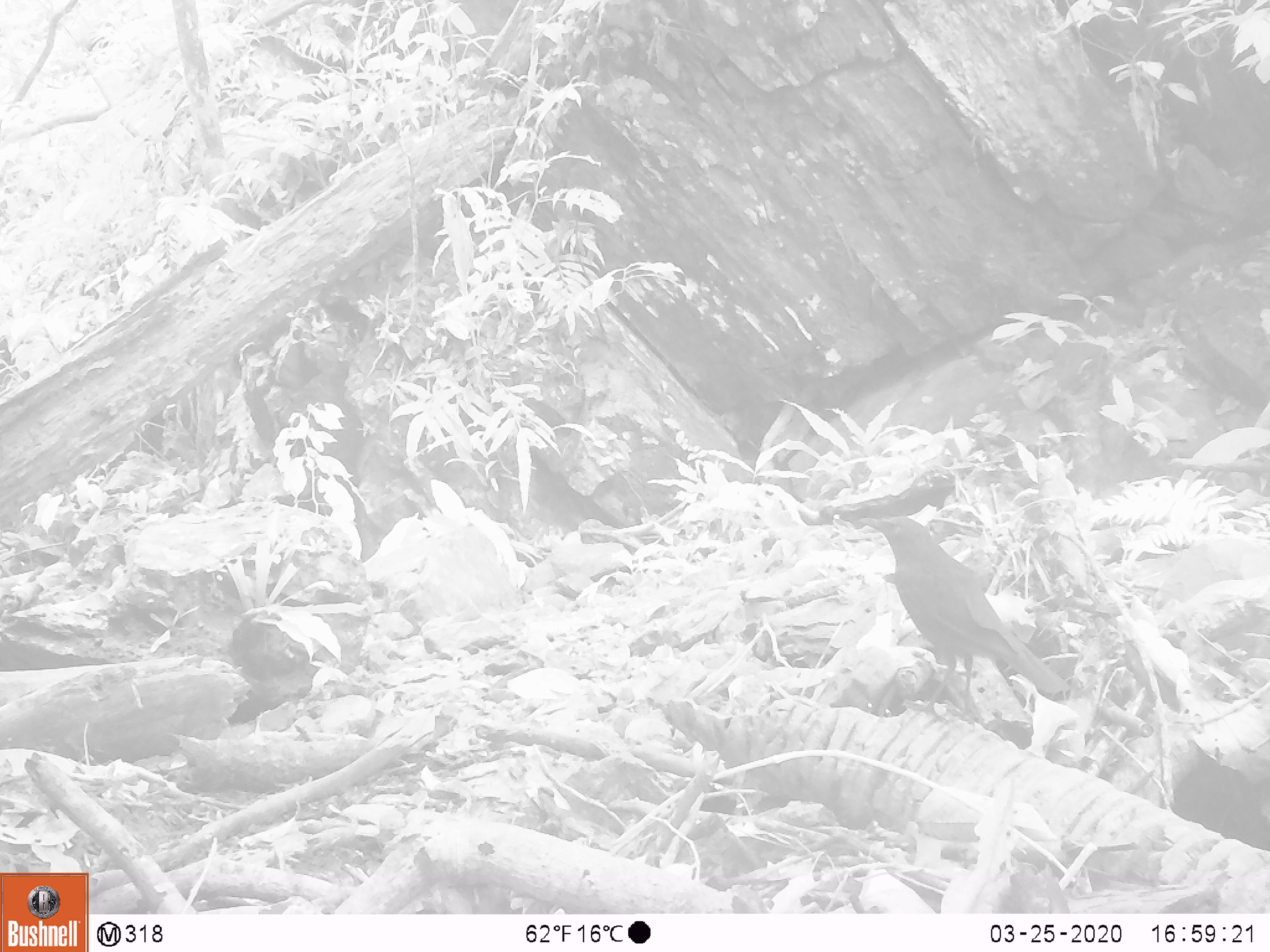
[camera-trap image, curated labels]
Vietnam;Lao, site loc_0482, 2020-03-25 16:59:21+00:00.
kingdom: Animalia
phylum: Chordata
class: Aves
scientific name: Aves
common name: bird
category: unidentified bird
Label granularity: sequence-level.